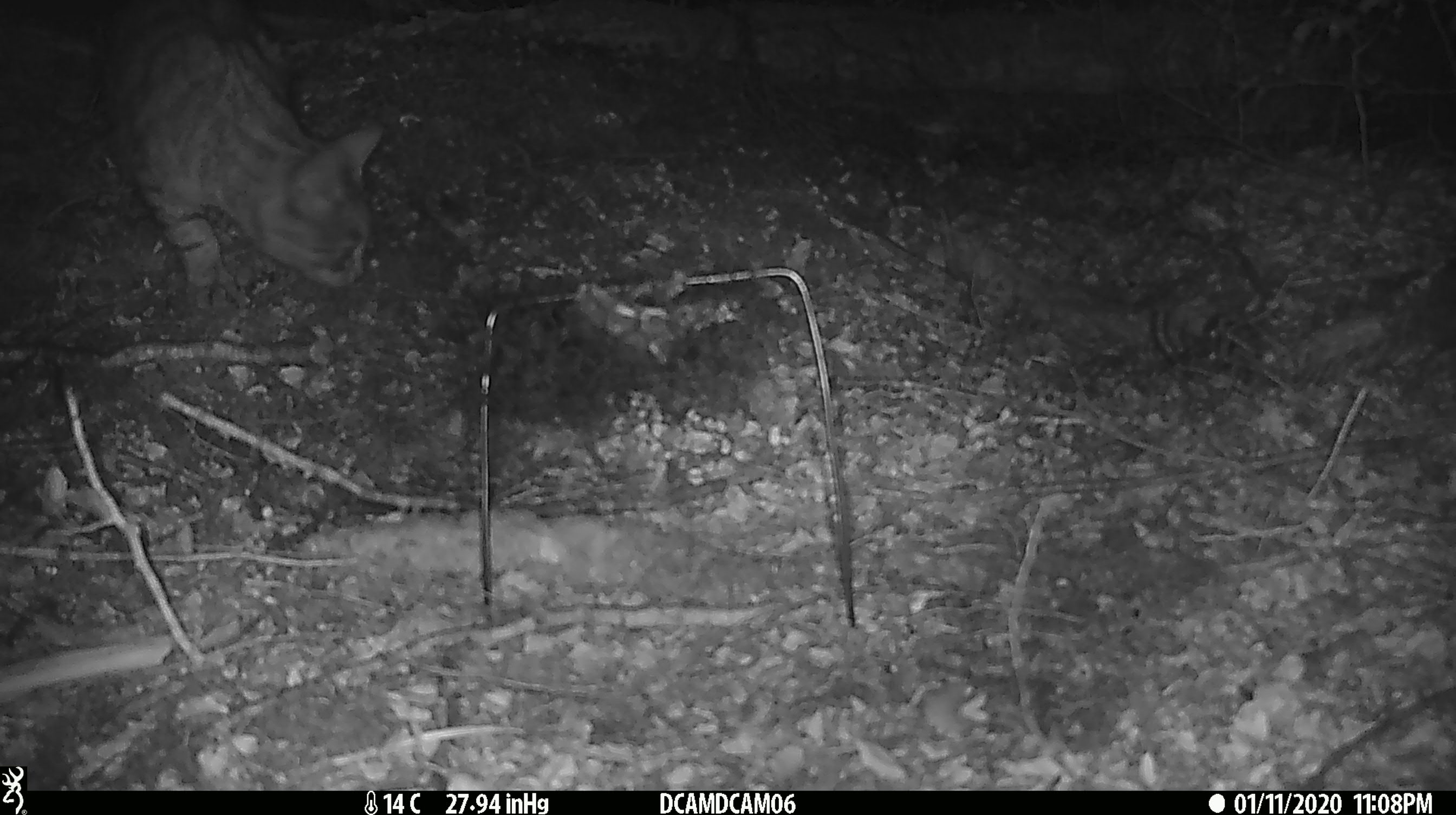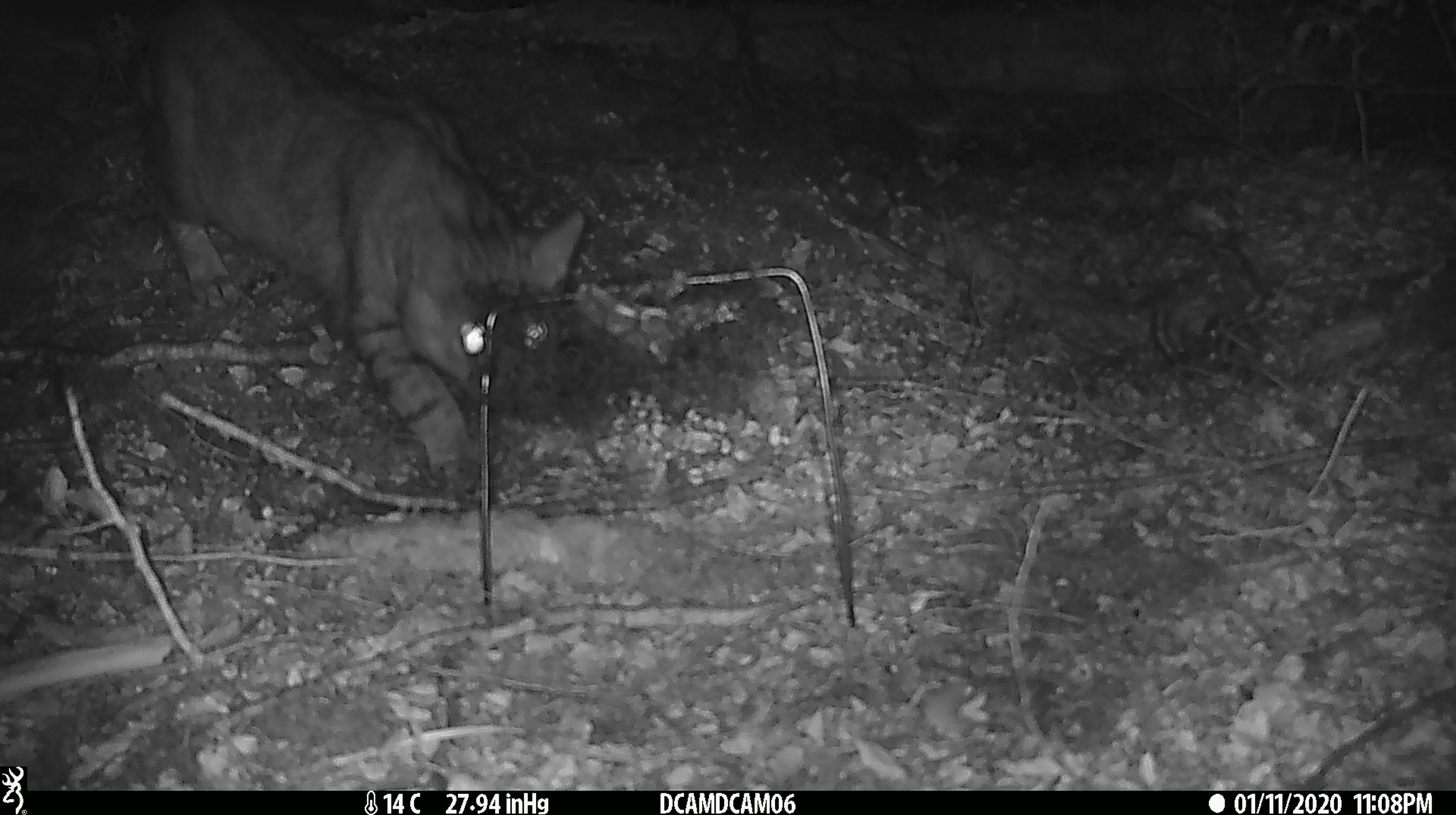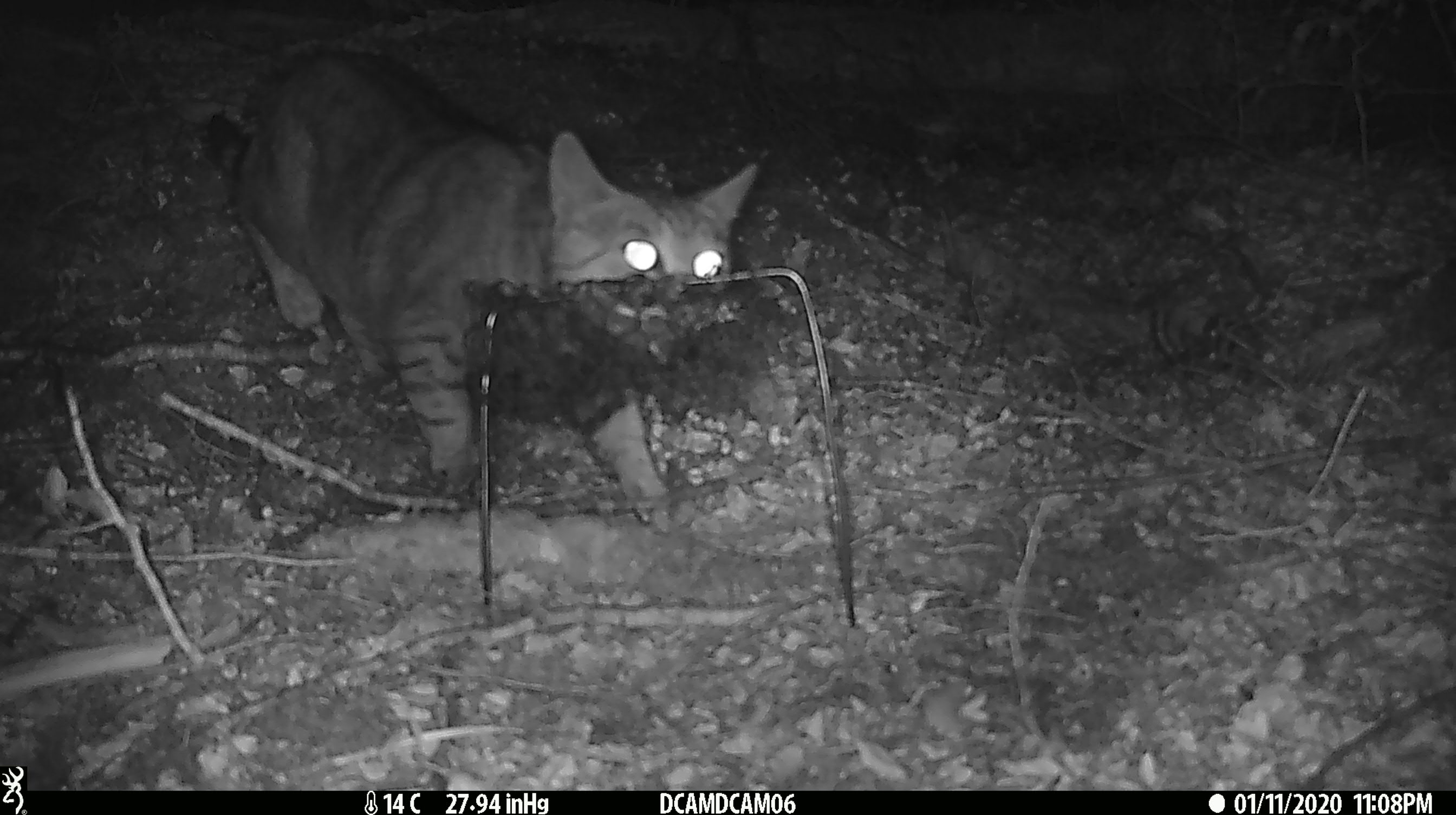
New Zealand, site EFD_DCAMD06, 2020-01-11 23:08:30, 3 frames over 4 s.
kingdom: Animalia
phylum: Chordata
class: Mammalia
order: Carnivora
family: Felidae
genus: Felis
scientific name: Felis catus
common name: domestic cat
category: cat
Cat (domestic cat) (Felis catus).